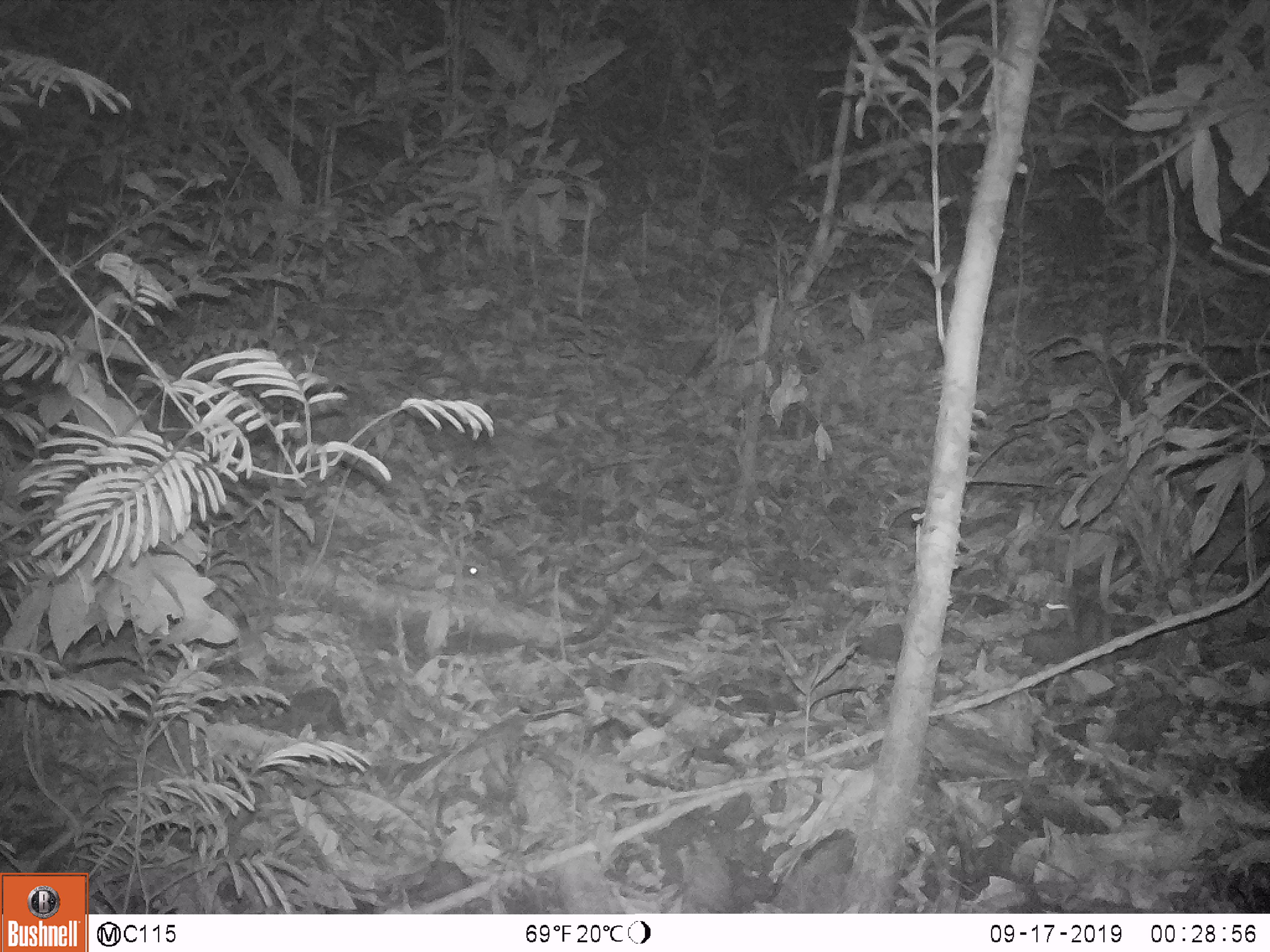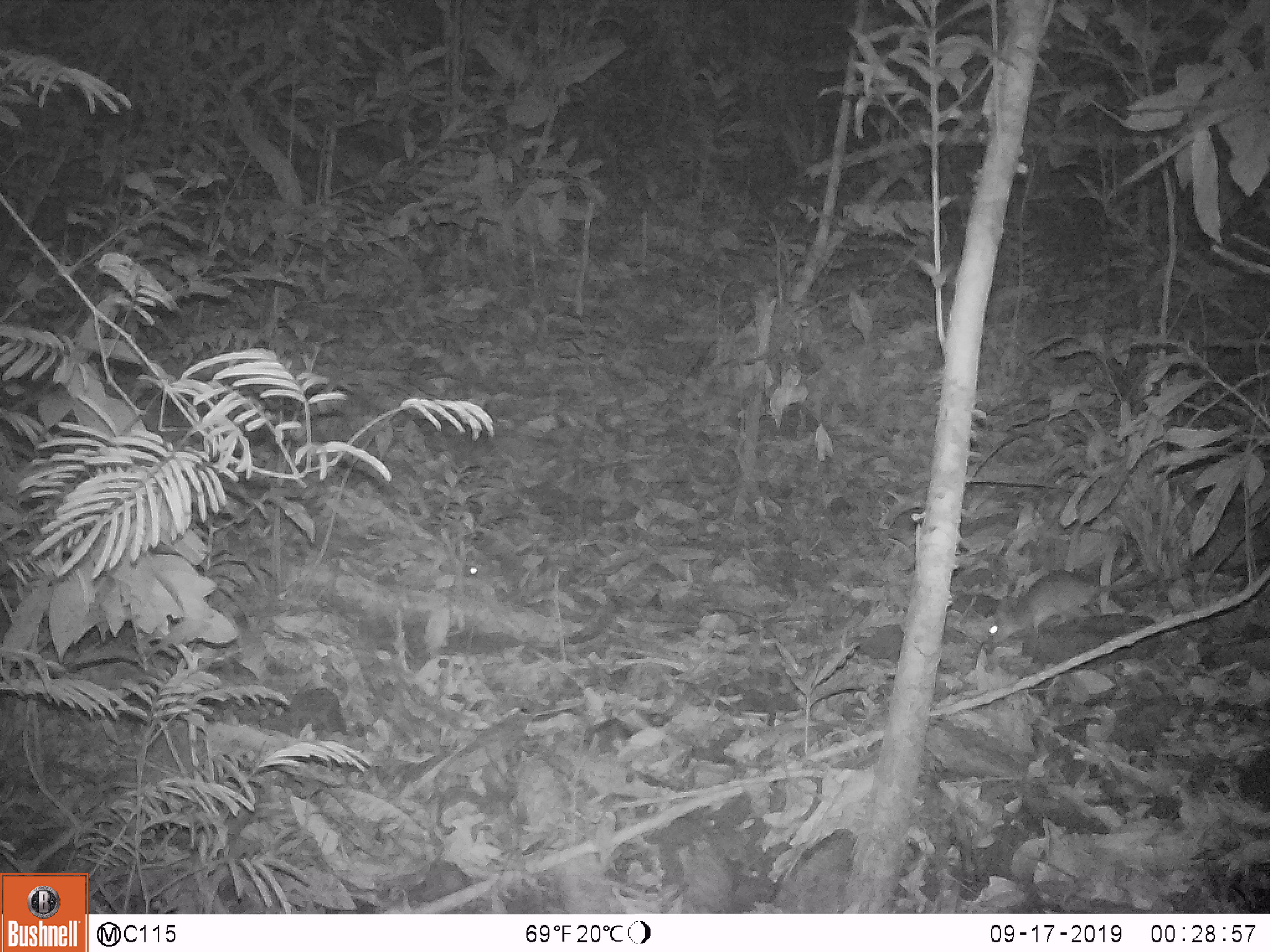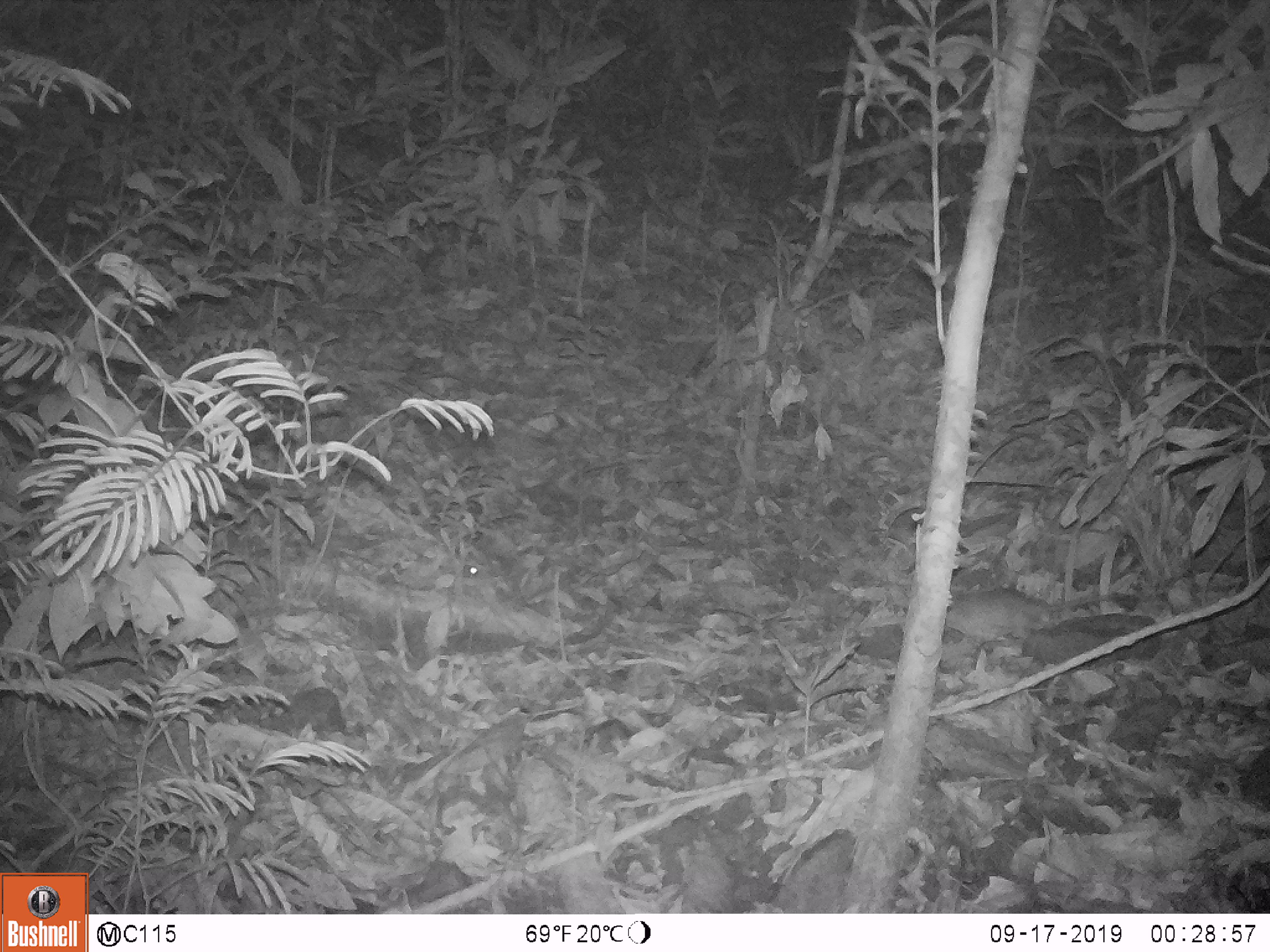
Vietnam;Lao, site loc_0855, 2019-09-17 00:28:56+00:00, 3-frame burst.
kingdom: Animalia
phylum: Chordata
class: Mammalia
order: Rodentia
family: Muridae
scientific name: Muridae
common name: old-world mice and rats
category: unidentified murid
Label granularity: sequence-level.